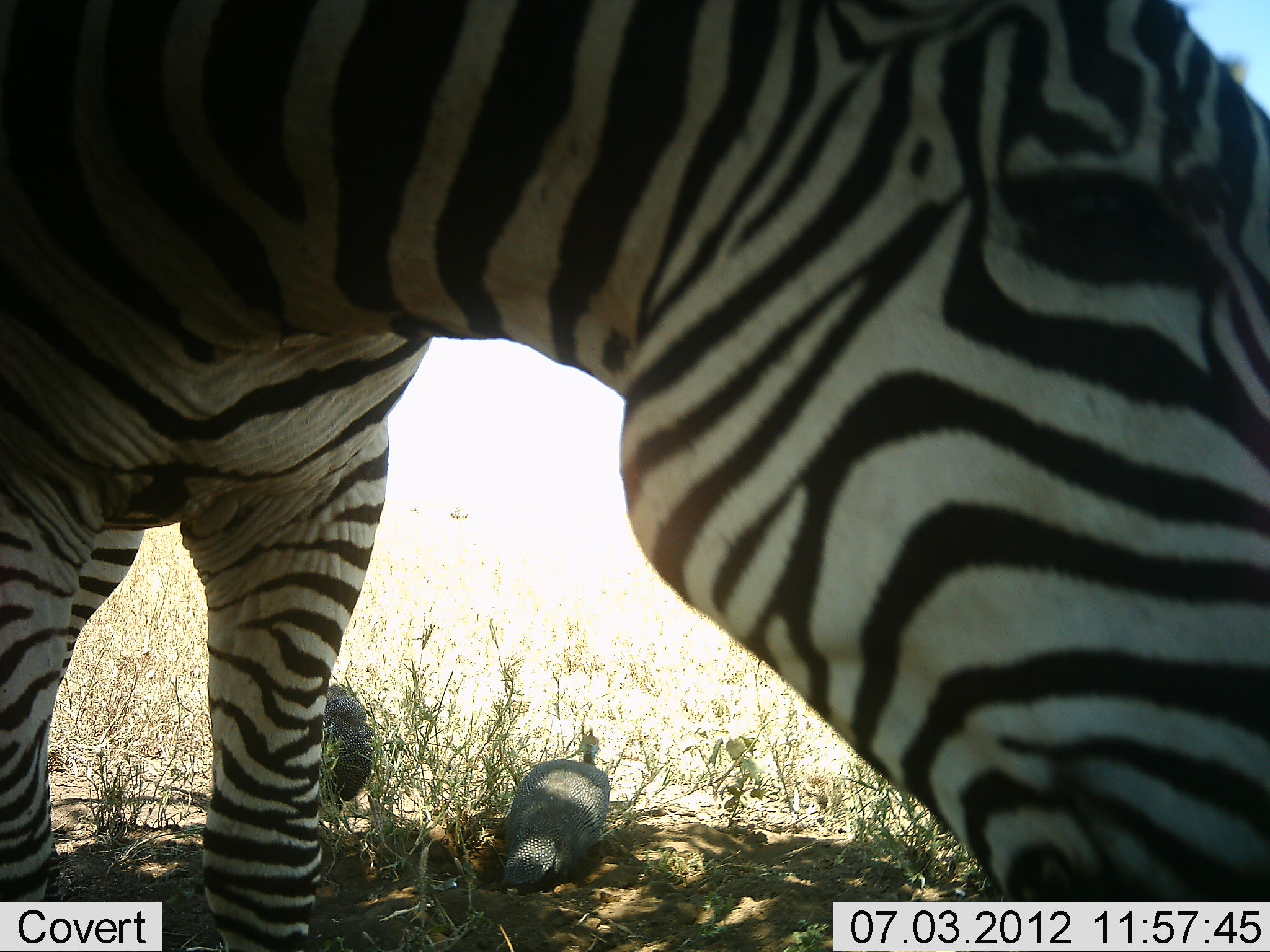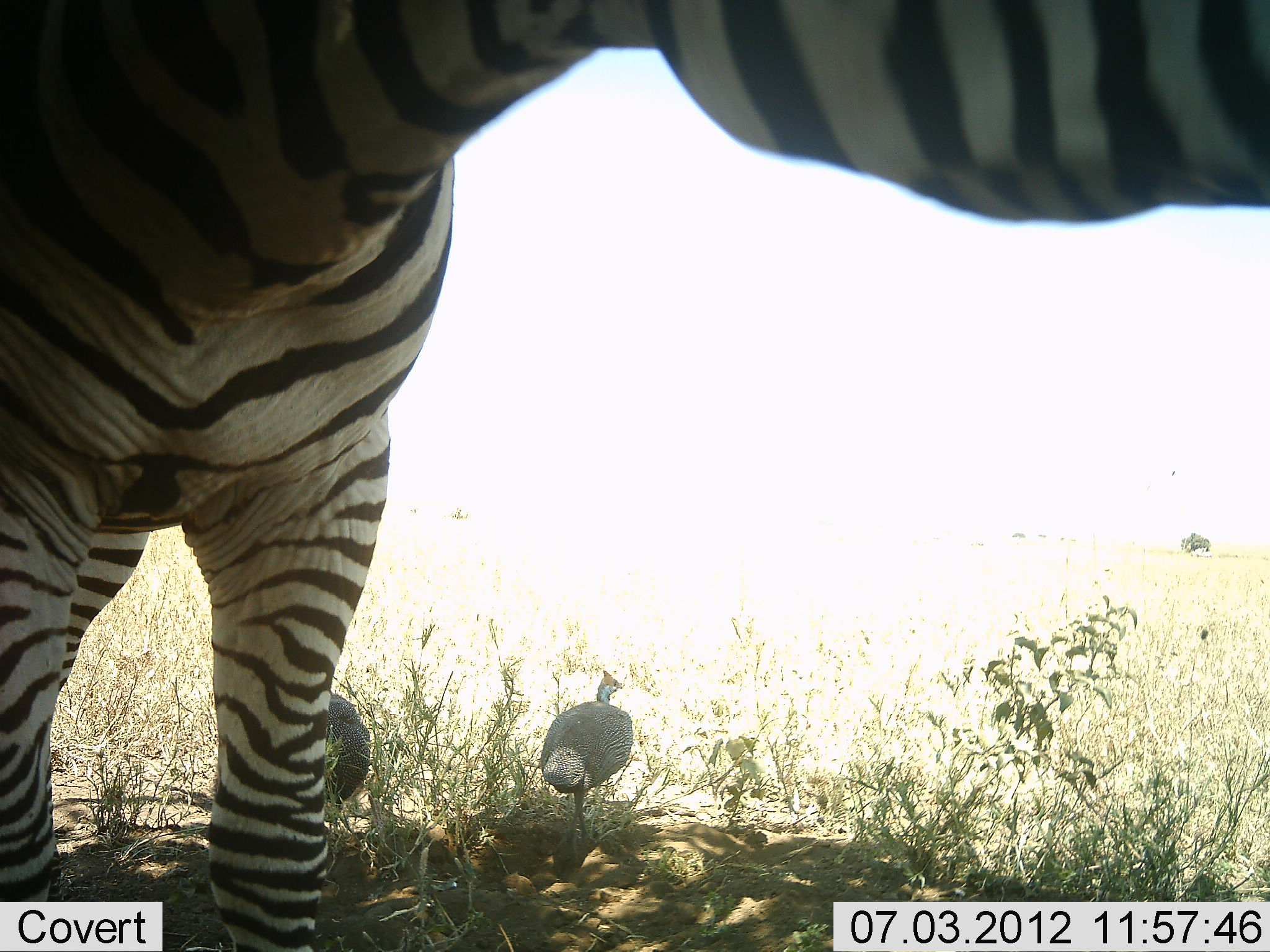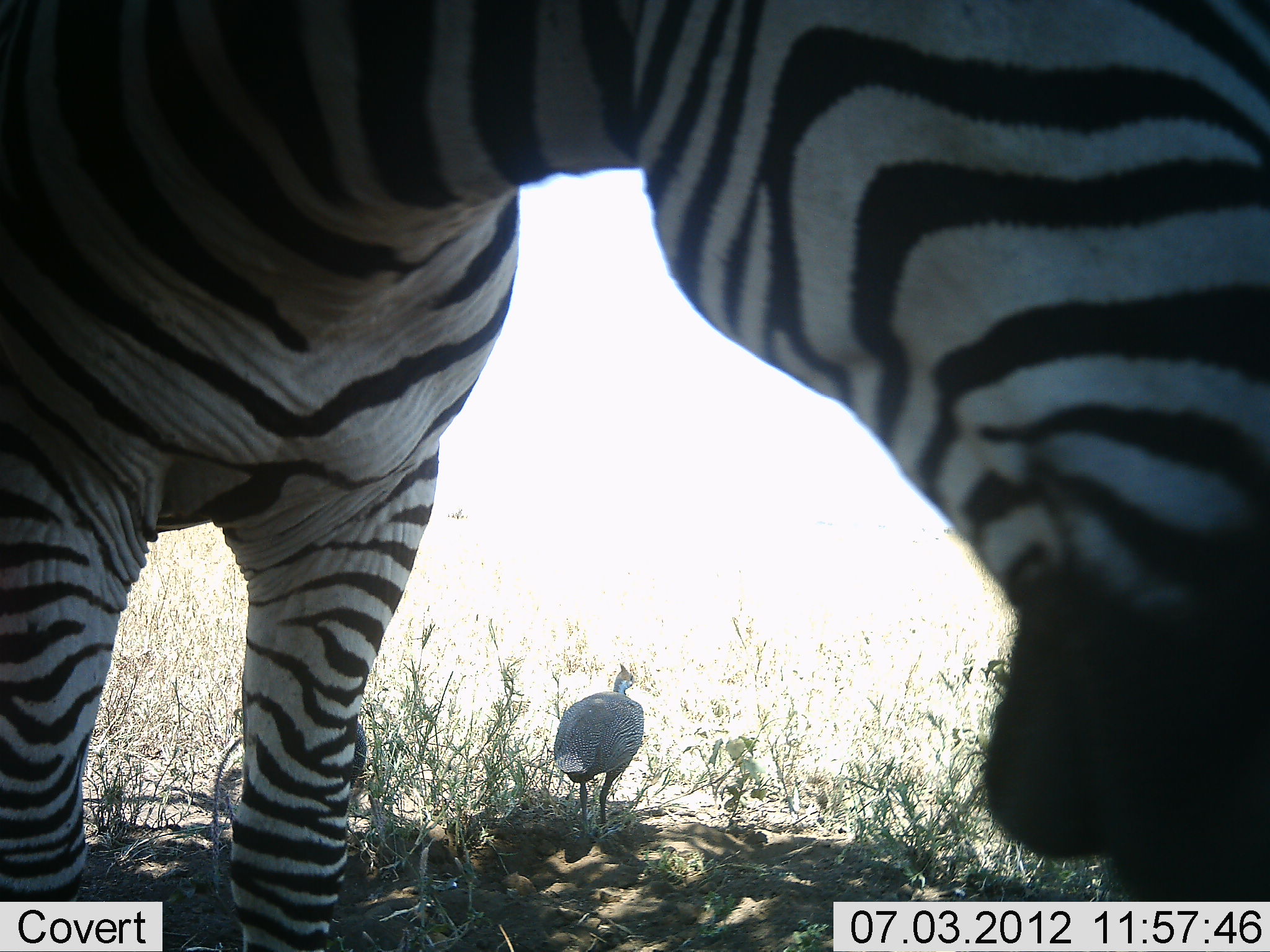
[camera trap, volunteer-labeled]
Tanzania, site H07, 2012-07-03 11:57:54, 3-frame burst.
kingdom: Animalia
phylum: Chordata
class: Aves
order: Galliformes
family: Numididae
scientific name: Numididae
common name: guinea fowl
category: guineafowl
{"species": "guineafowl (guinea fowl) (Numididae)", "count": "2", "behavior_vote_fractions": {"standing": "30%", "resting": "0%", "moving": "90%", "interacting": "0%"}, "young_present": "0%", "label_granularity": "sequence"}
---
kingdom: Animalia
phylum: Chordata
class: Mammalia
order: Perissodactyla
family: Equidae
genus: Equus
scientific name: Equus quagga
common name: plains zebra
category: zebra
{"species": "zebra (plains zebra) (Equus quagga)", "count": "1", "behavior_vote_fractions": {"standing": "42%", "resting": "0%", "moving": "8%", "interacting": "0%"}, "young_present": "0%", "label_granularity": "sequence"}